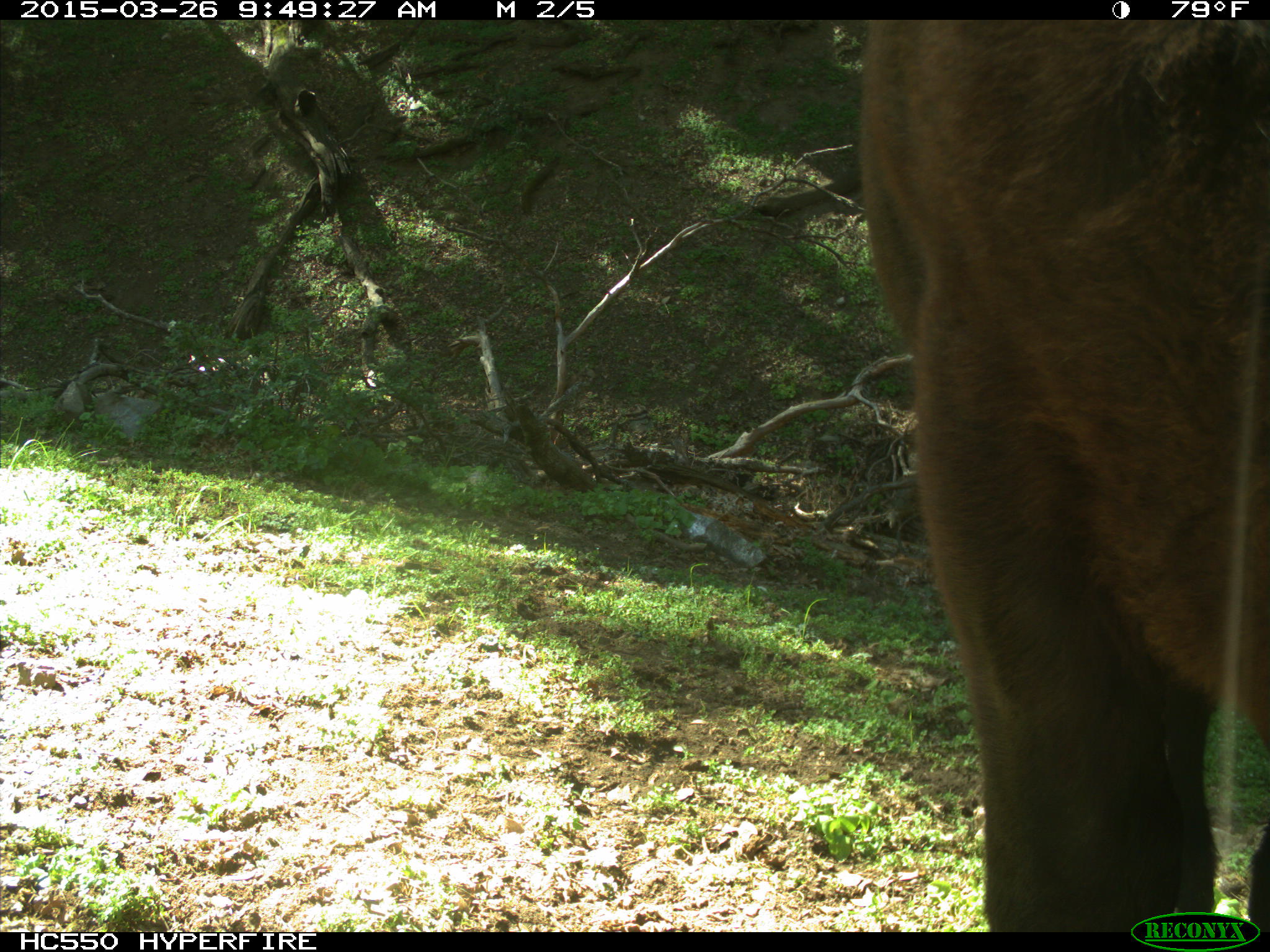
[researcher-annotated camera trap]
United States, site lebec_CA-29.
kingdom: Animalia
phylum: Chordata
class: Mammalia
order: Artiodactyla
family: Bovidae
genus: Bos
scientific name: Bos taurus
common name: domestic cow